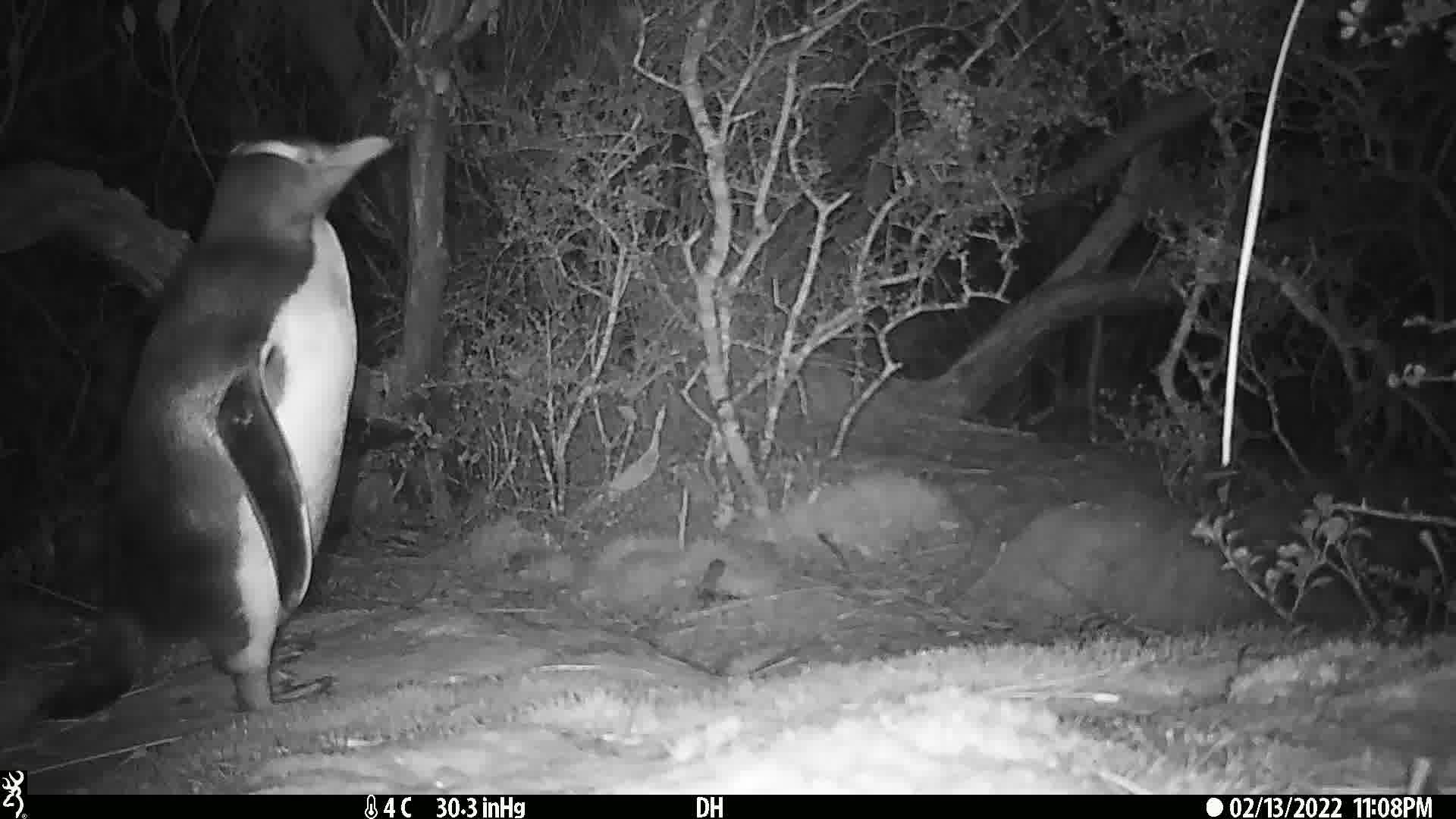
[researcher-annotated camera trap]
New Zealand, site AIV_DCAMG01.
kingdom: Animalia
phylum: Chordata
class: Aves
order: Sphenisciformes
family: Spheniscidae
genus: Megadyptes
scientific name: Megadyptes antipodes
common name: yellow-eyed penguin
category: yellow eyed penguin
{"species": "yellow eyed penguin (yellow-eyed penguin) (Megadyptes antipodes)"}